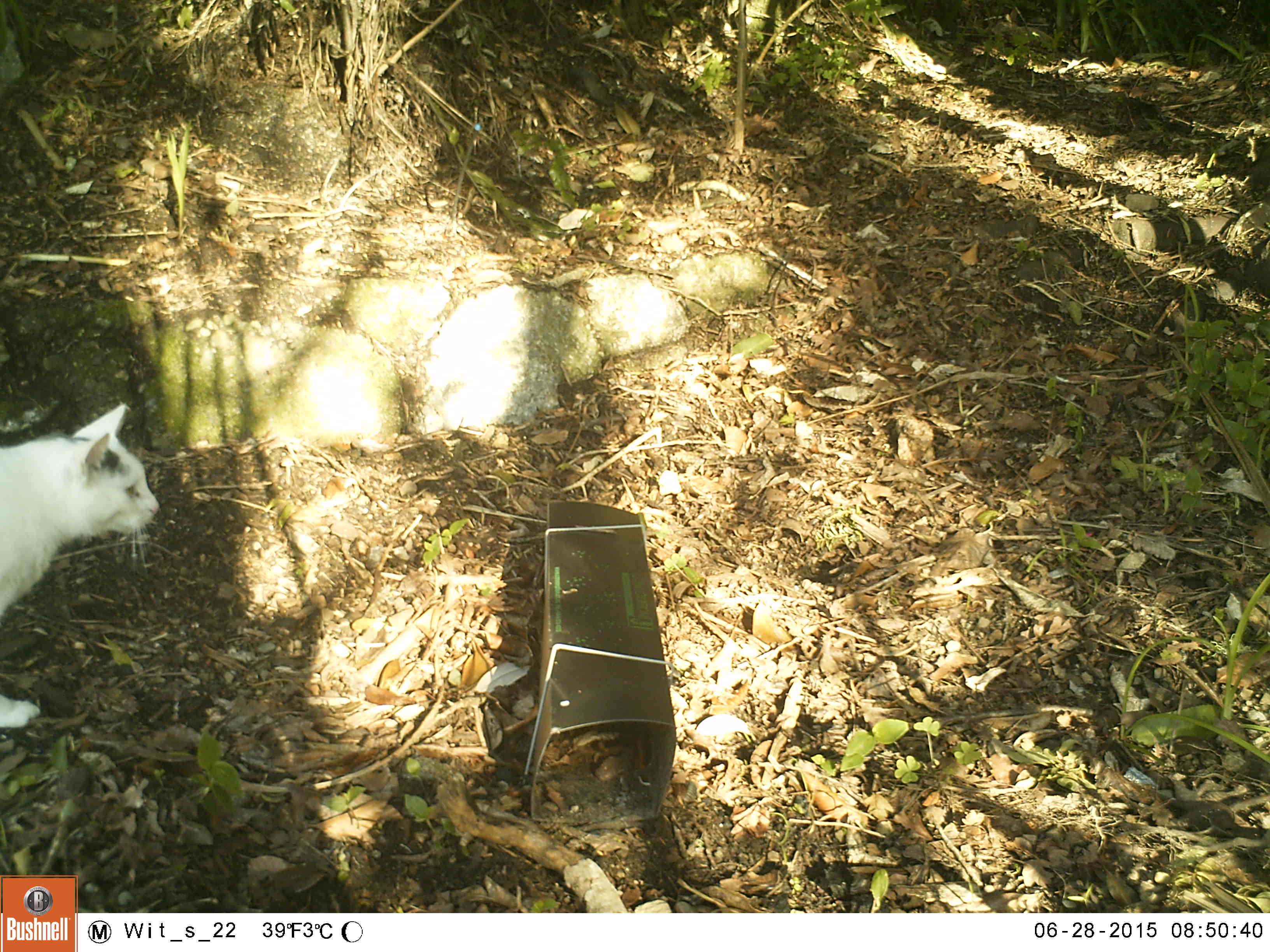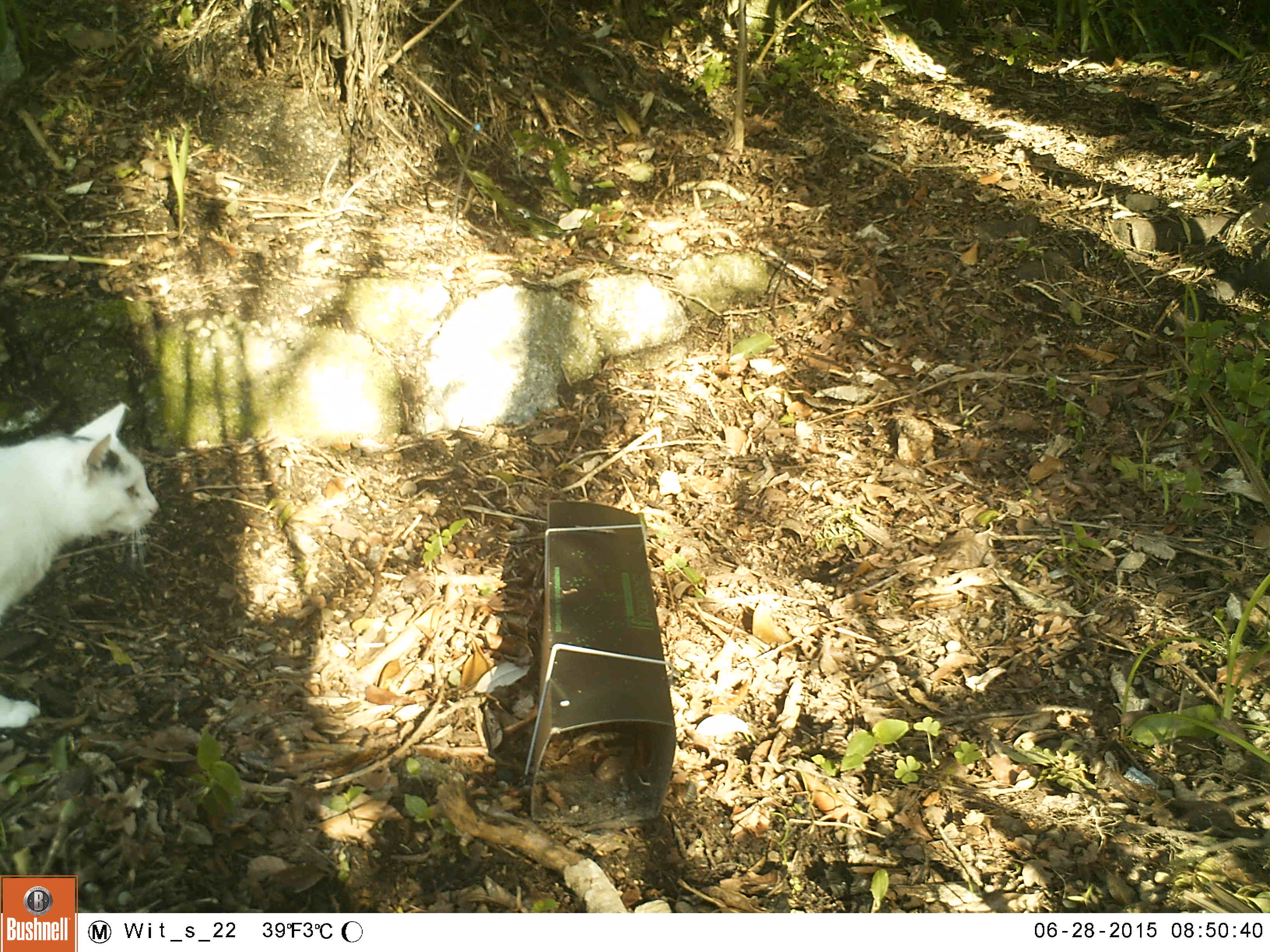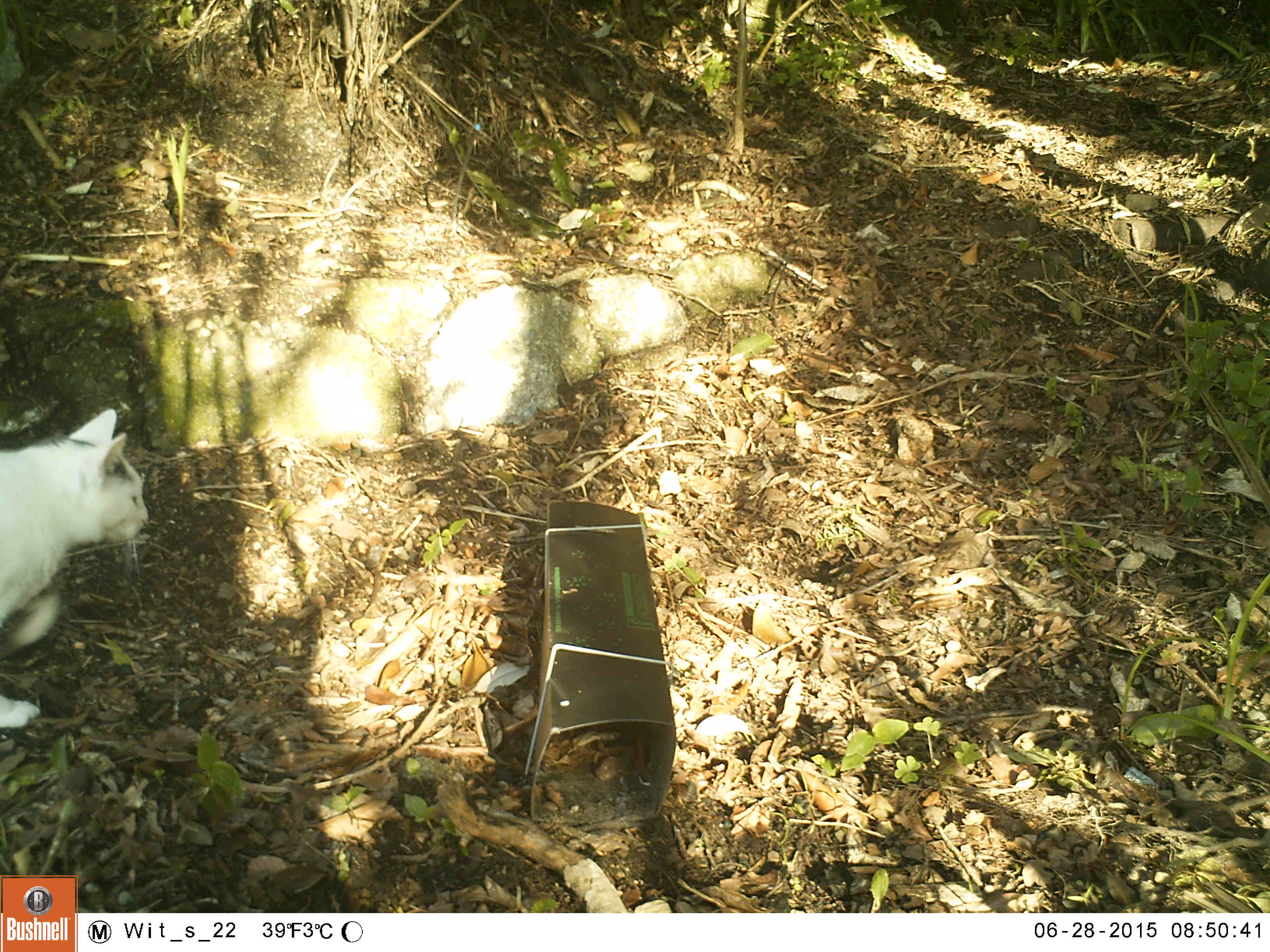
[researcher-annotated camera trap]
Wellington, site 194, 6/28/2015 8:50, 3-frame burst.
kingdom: Animalia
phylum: Chordata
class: Mammalia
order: Carnivora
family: Felidae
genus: Felis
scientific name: Felis catus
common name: cat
Cat (Felis catus).